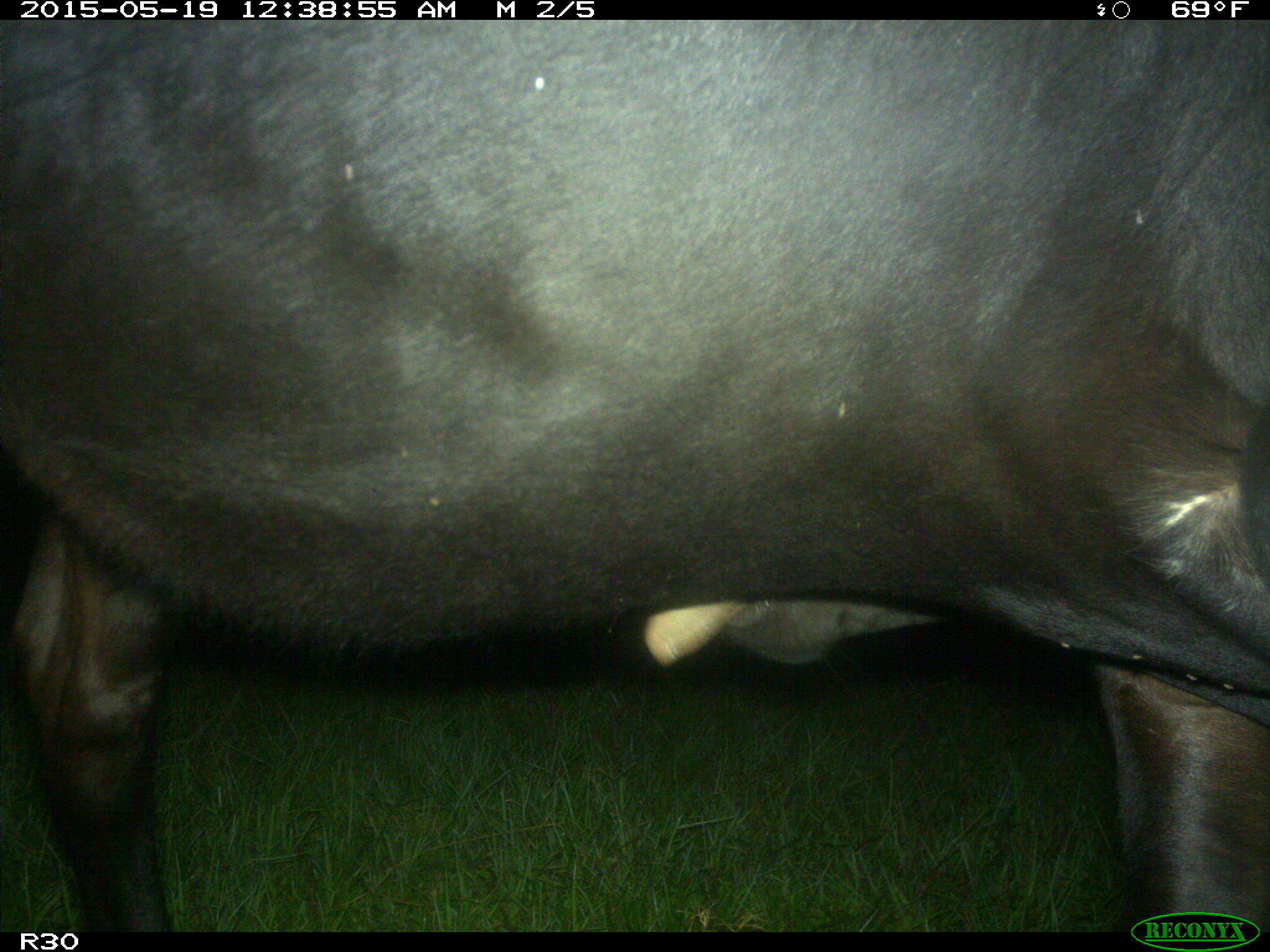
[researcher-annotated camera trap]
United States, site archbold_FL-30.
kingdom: Animalia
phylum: Chordata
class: Mammalia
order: Artiodactyla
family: Bovidae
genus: Bos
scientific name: Bos taurus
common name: domestic cow